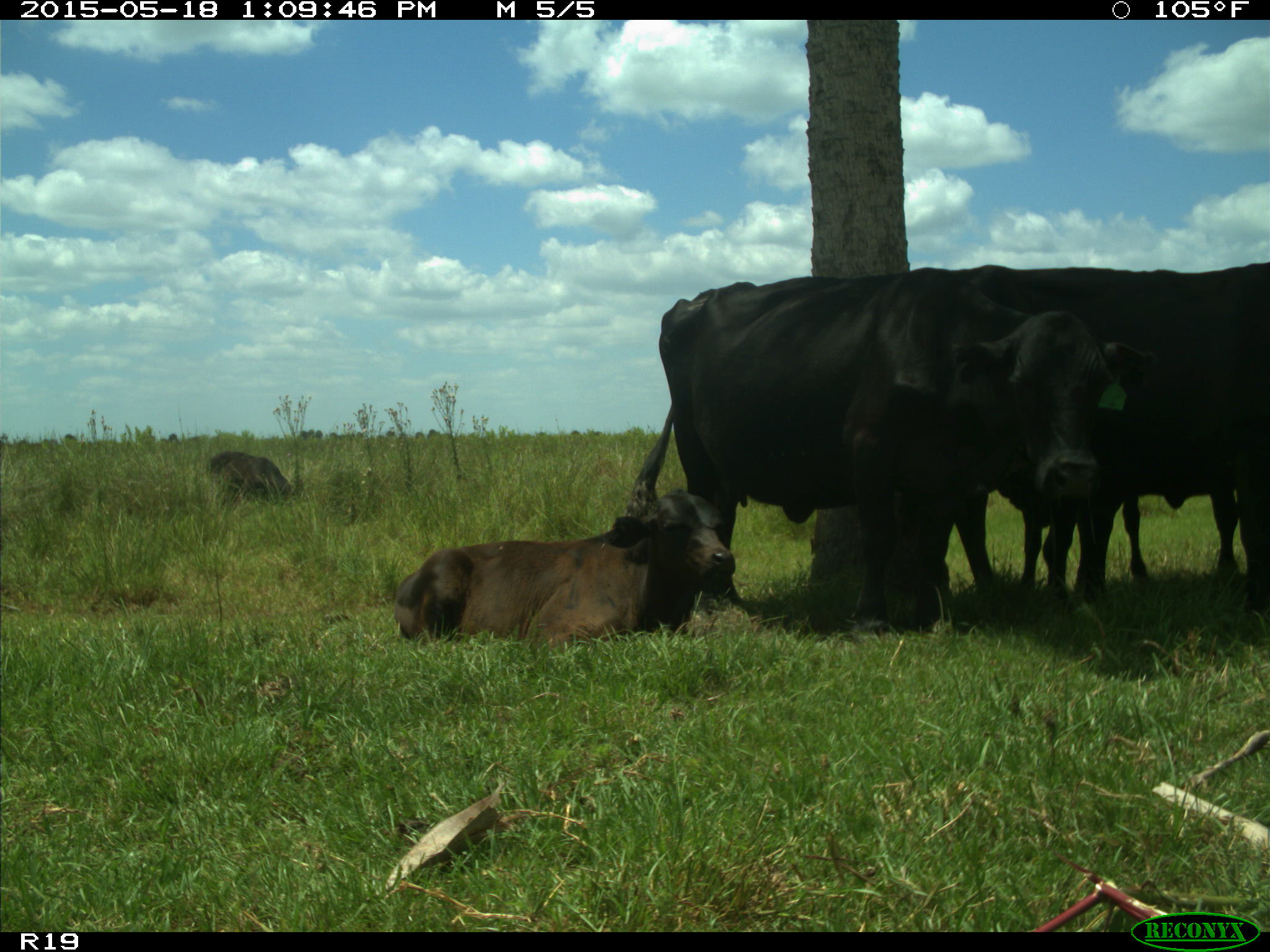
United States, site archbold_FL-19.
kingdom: Animalia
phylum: Chordata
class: Mammalia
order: Artiodactyla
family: Bovidae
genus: Bos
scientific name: Bos taurus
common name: domestic cow